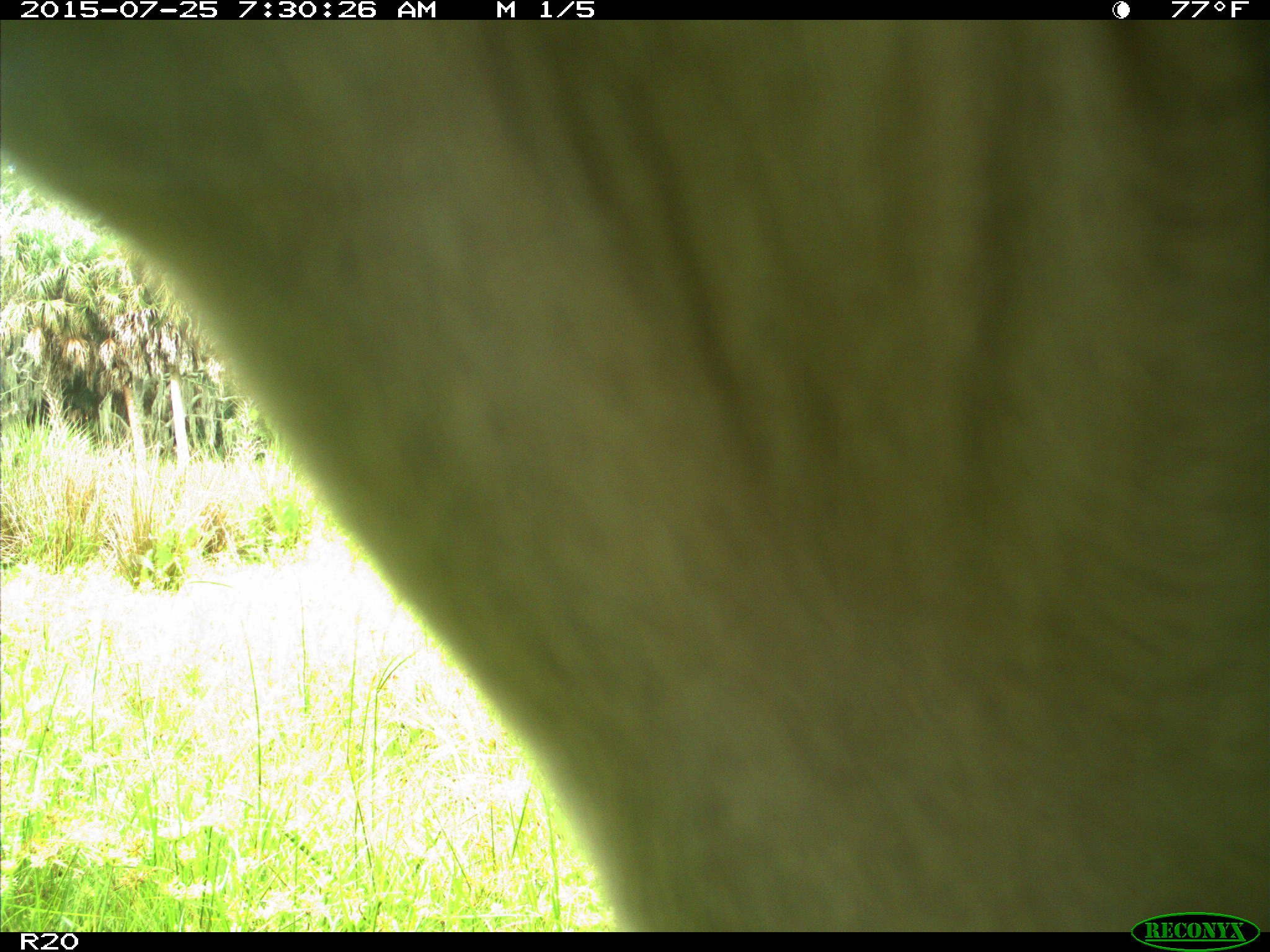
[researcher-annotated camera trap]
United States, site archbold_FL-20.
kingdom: Animalia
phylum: Chordata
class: Mammalia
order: Artiodactyla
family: Bovidae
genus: Bos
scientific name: Bos taurus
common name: domestic cow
Bos taurus (domestic cow).